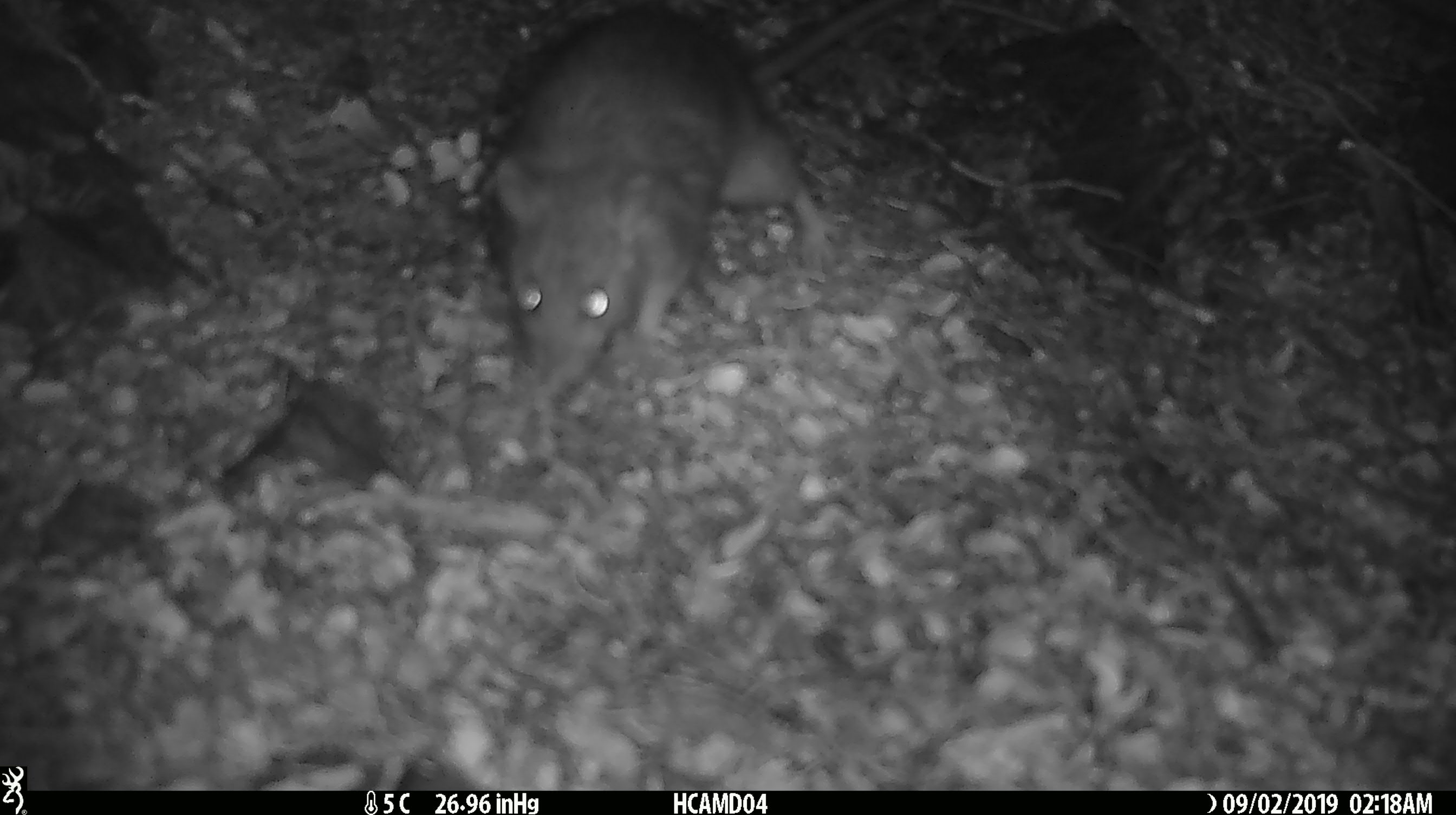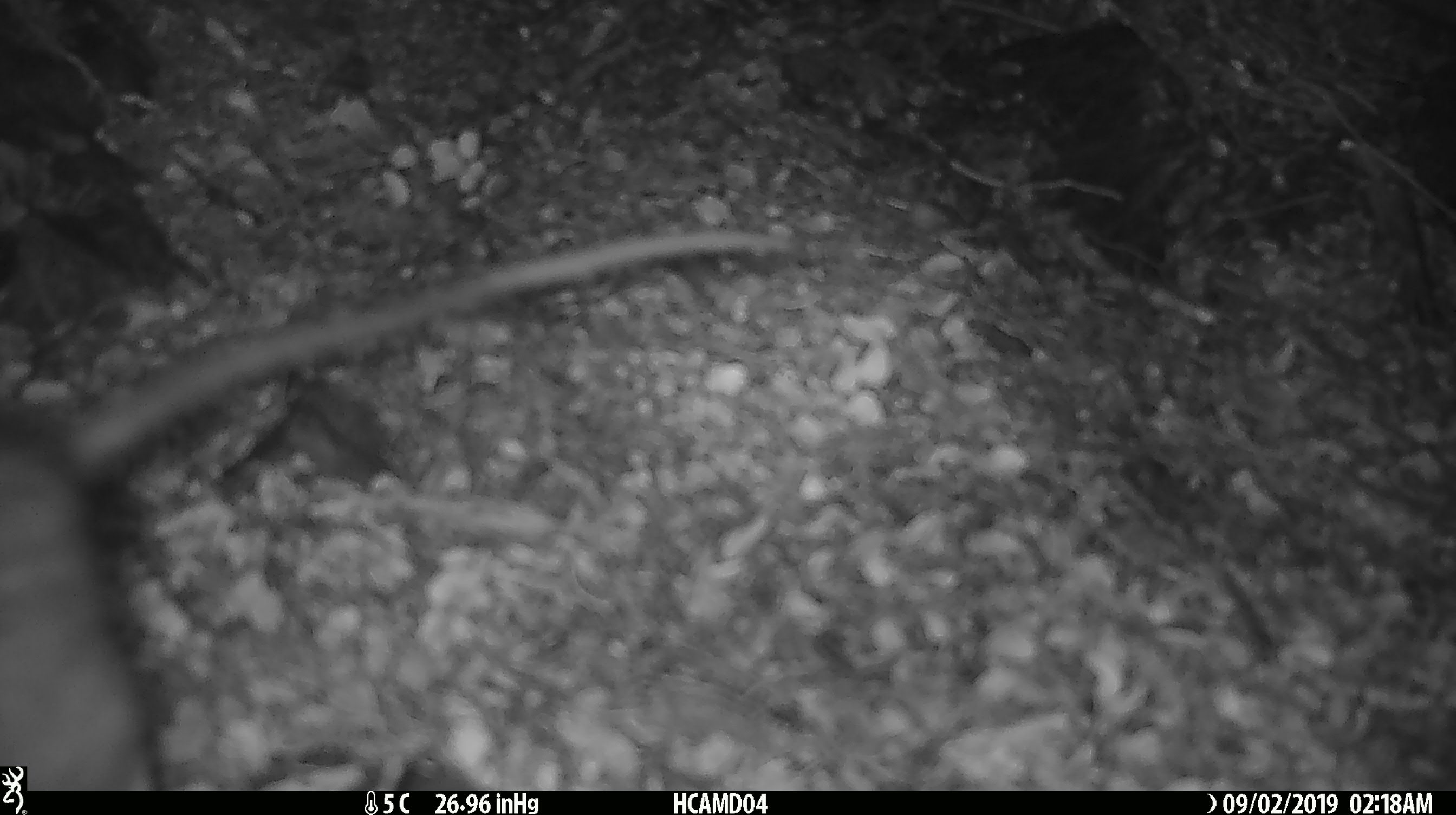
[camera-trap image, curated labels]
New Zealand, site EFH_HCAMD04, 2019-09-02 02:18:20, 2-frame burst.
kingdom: Animalia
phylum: Chordata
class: Mammalia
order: Rodentia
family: Muridae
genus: Mus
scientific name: Mus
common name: mouse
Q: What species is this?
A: Mouse (Mus).